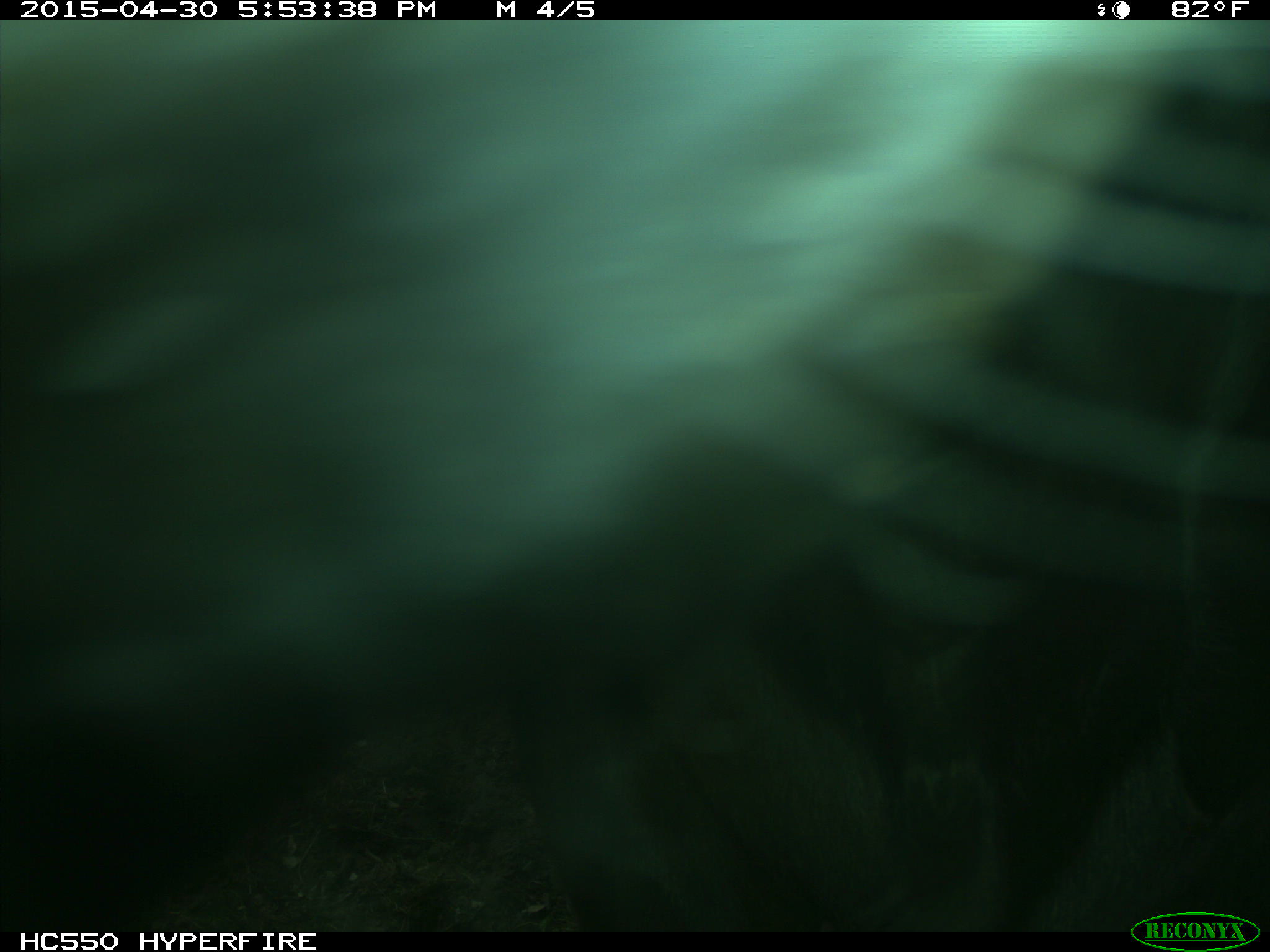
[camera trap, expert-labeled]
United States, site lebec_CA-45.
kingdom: Animalia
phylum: Chordata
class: Mammalia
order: Artiodactyla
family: Bovidae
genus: Bos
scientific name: Bos taurus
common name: domestic cow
Bos taurus (domestic cow).